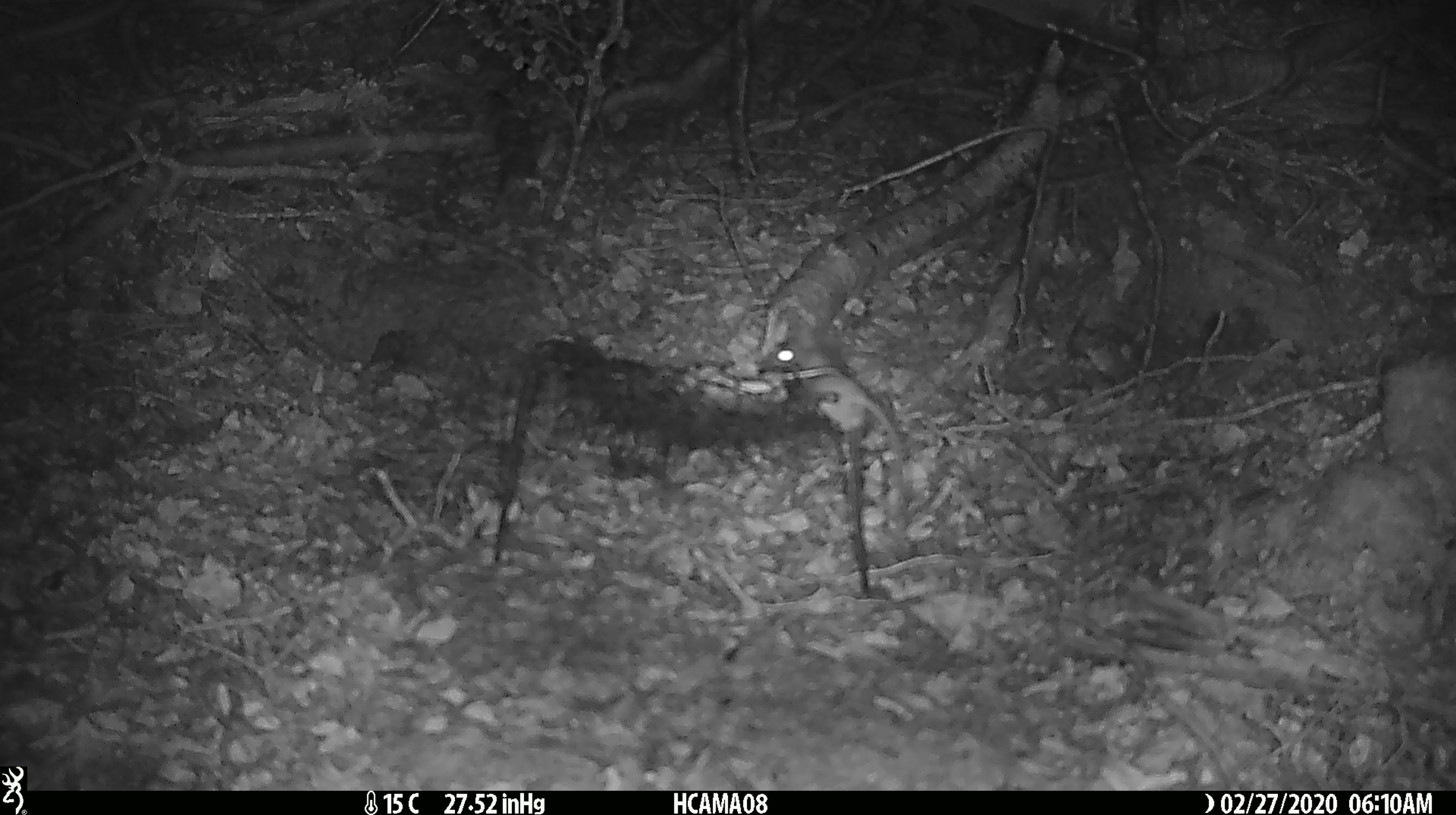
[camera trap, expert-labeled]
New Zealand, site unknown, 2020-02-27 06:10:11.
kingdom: Animalia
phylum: Chordata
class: Mammalia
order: Rodentia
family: Muridae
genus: Mus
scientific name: Mus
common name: mouse